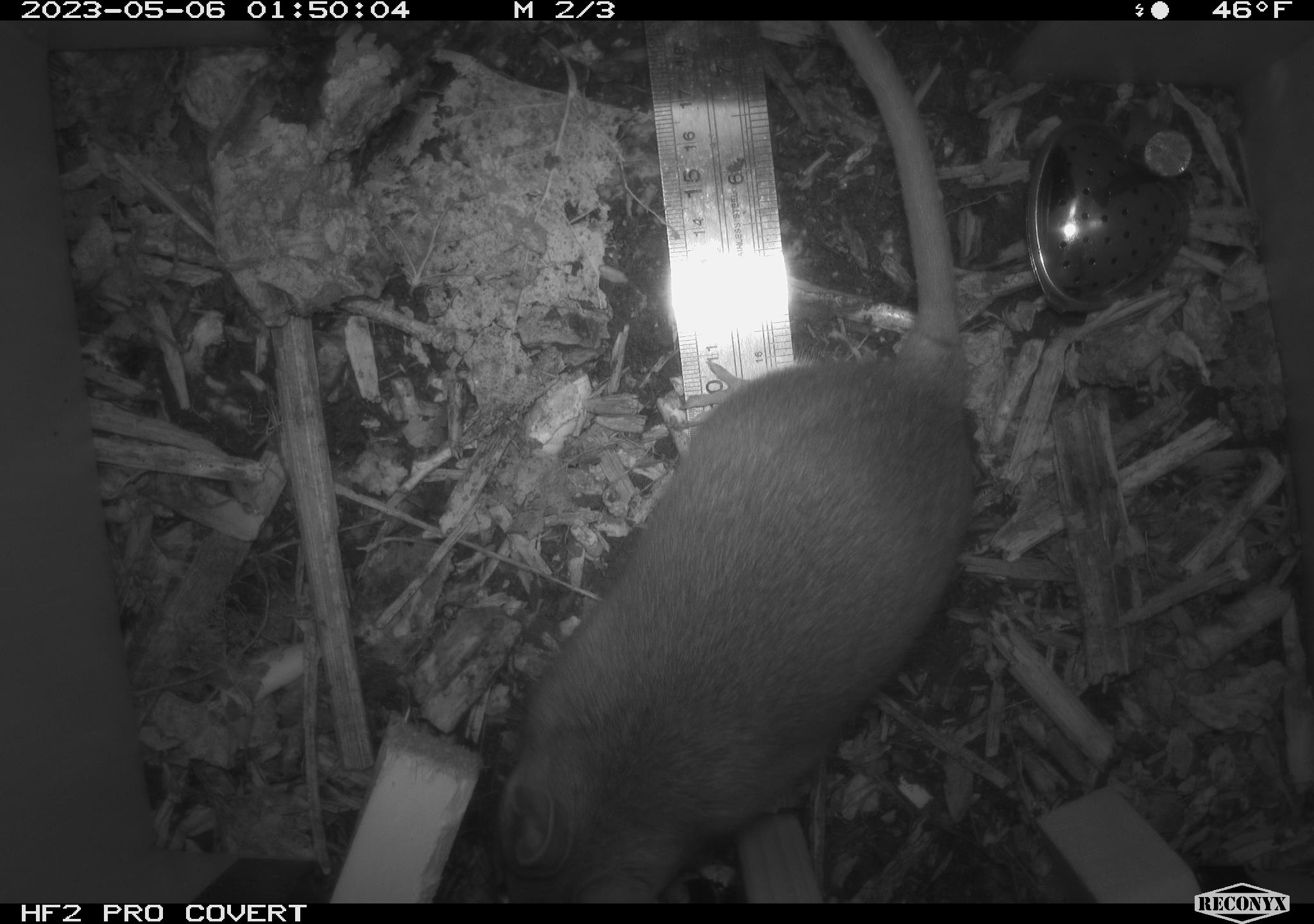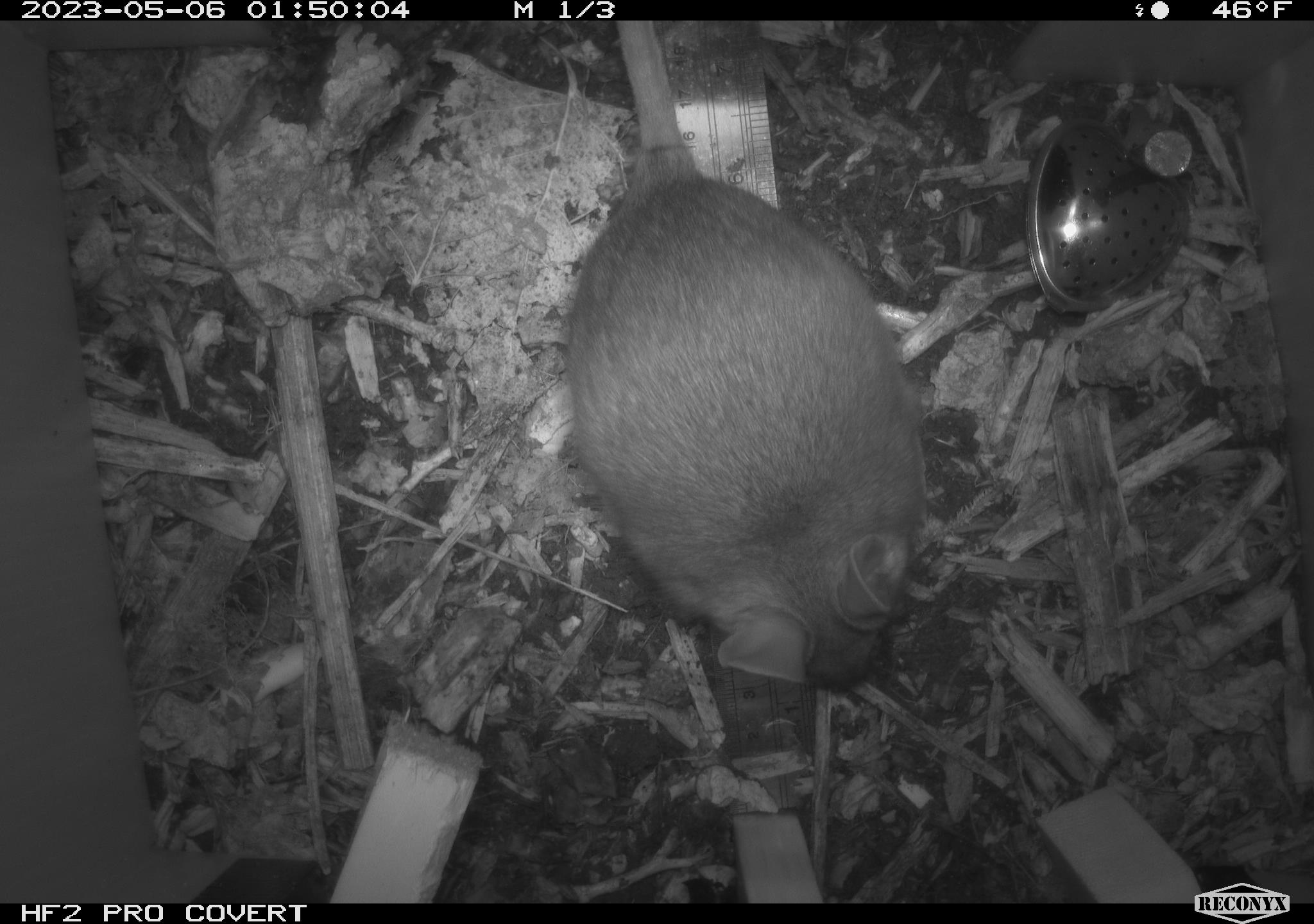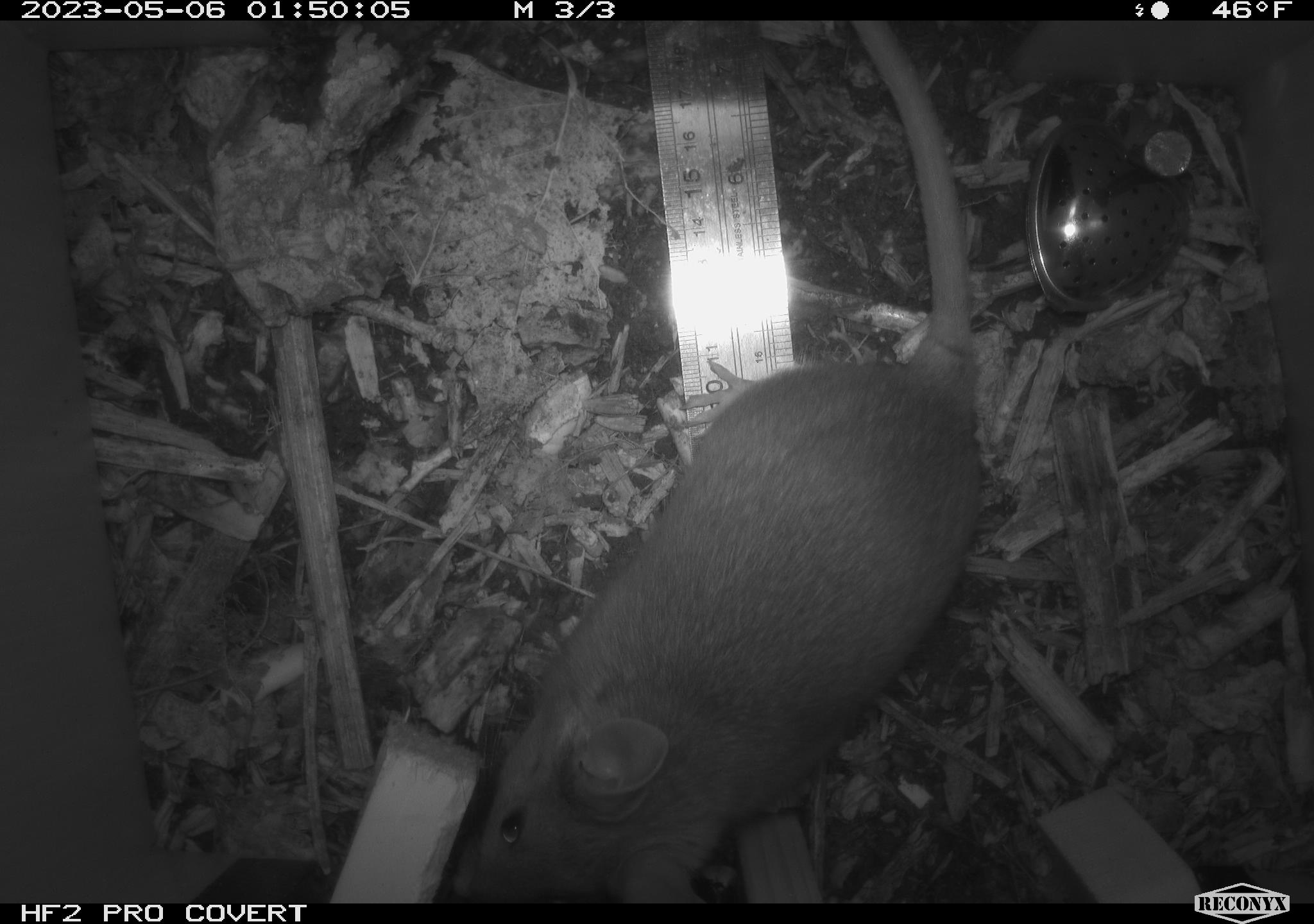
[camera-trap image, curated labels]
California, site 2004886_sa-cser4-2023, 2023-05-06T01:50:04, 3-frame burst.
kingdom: Animalia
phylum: Chordata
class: Mammalia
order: Rodentia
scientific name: Rodentia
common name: mouse species